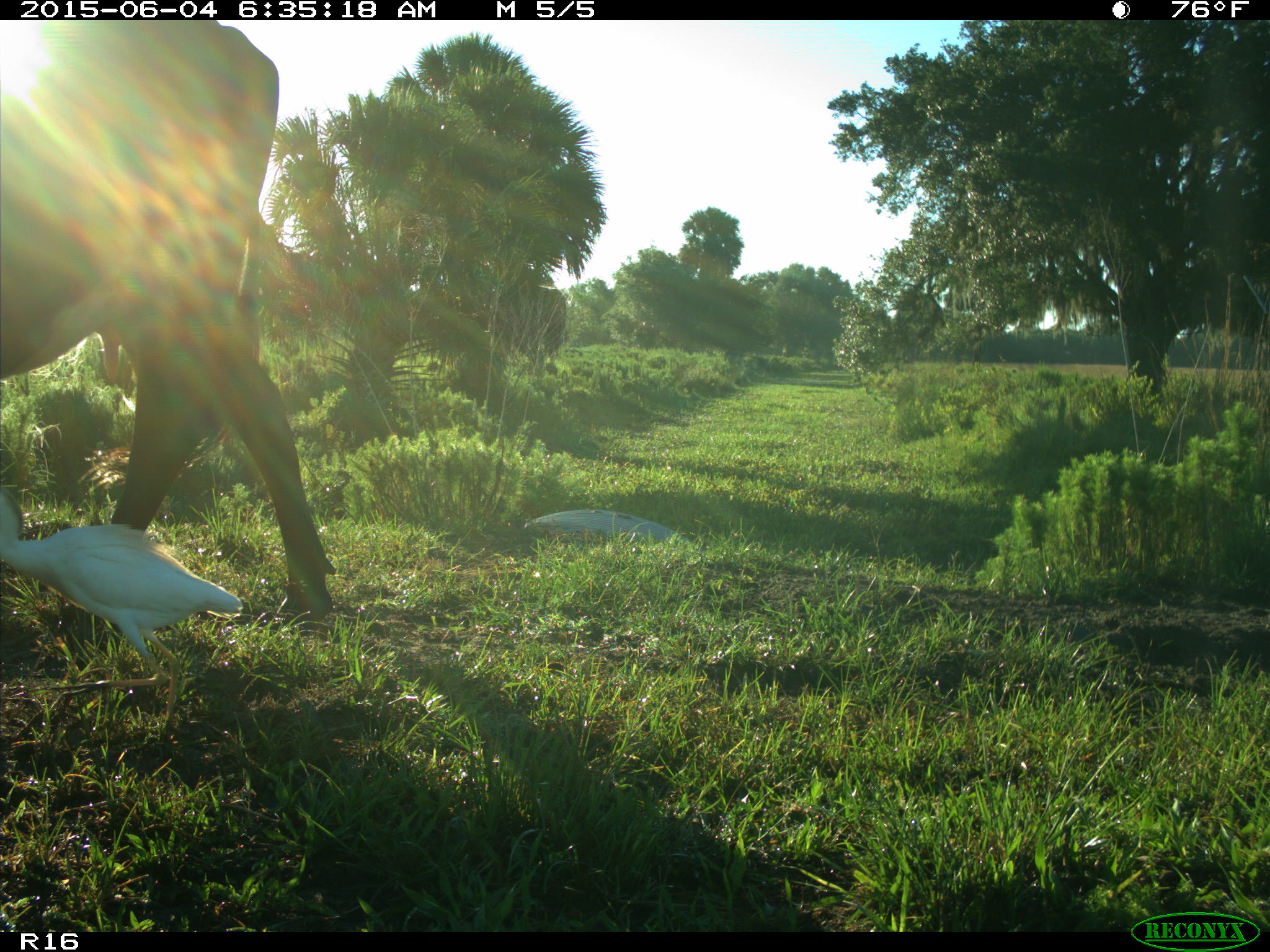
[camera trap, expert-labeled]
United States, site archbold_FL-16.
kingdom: Animalia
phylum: Chordata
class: Mammalia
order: Artiodactyla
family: Bovidae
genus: Bos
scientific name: Bos taurus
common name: domestic cow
Bos taurus (domestic cow).